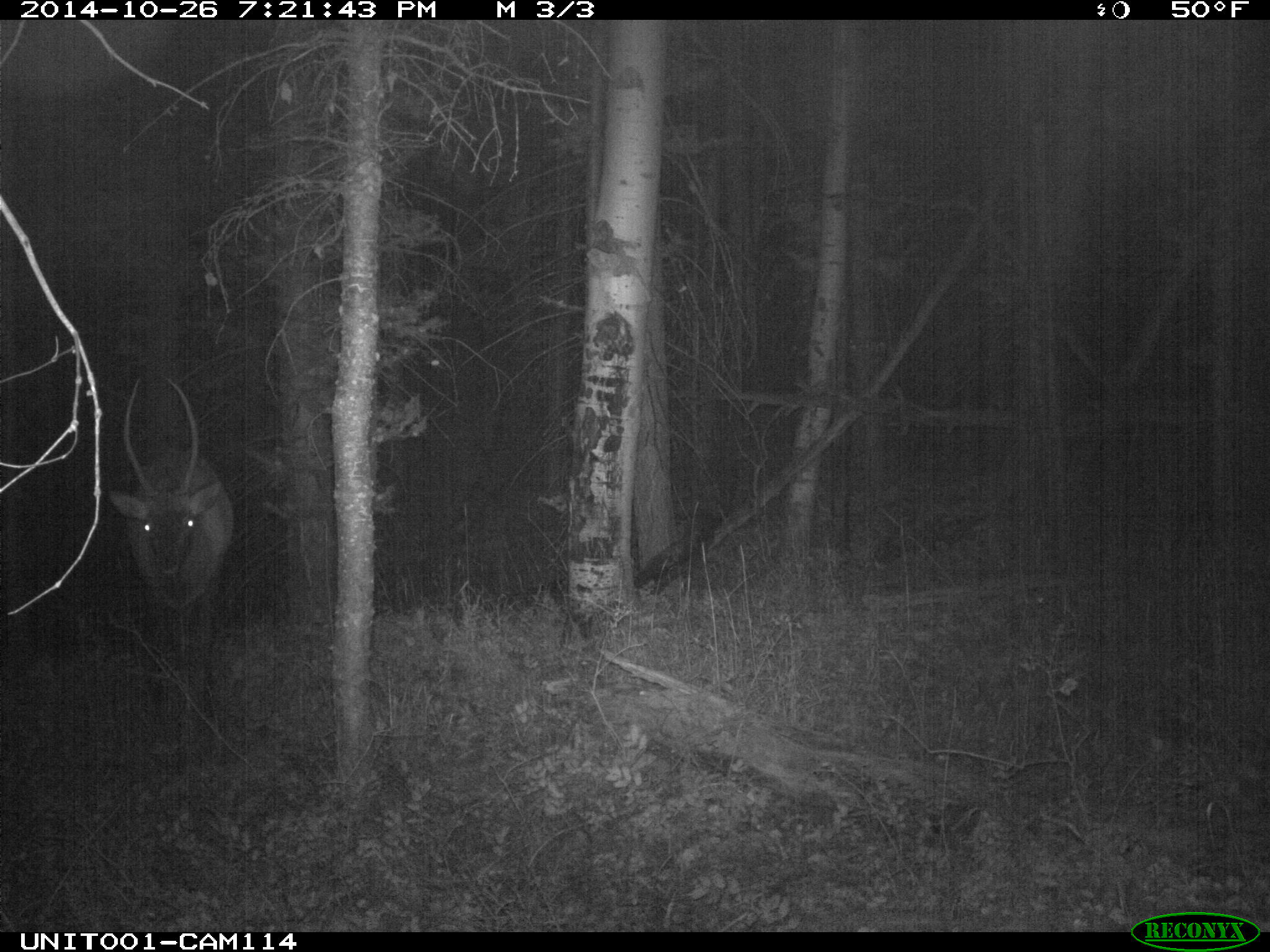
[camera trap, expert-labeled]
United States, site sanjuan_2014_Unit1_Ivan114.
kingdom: Animalia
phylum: Chordata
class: Mammalia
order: Artiodactyla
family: Cervidae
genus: Cervus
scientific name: Cervus elaphus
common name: red deer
Cervus elaphus (red deer).